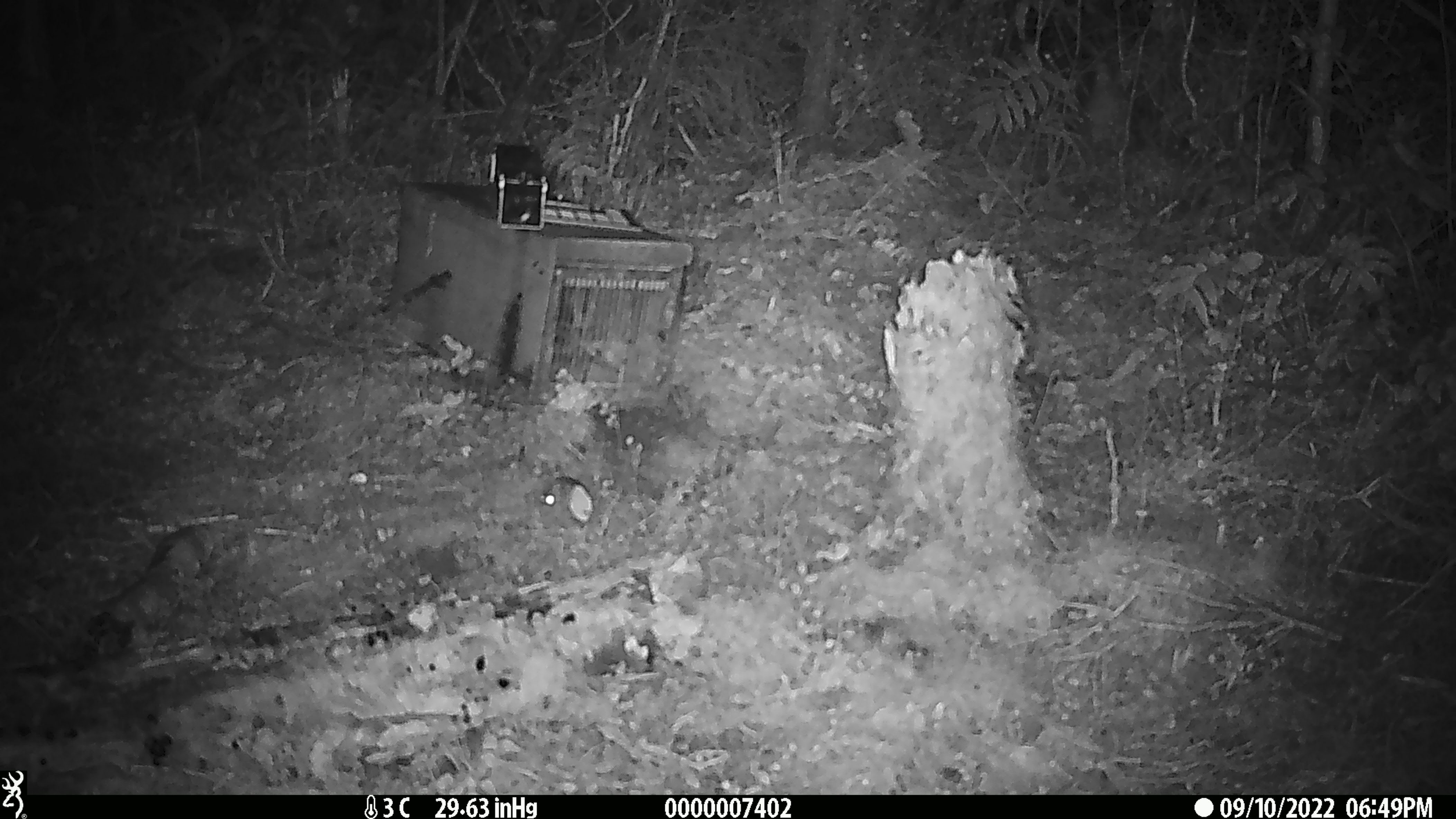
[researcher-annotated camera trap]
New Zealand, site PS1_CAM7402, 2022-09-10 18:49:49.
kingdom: Animalia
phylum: Chordata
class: Mammalia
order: Rodentia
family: Muridae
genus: Mus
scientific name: Mus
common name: mouse